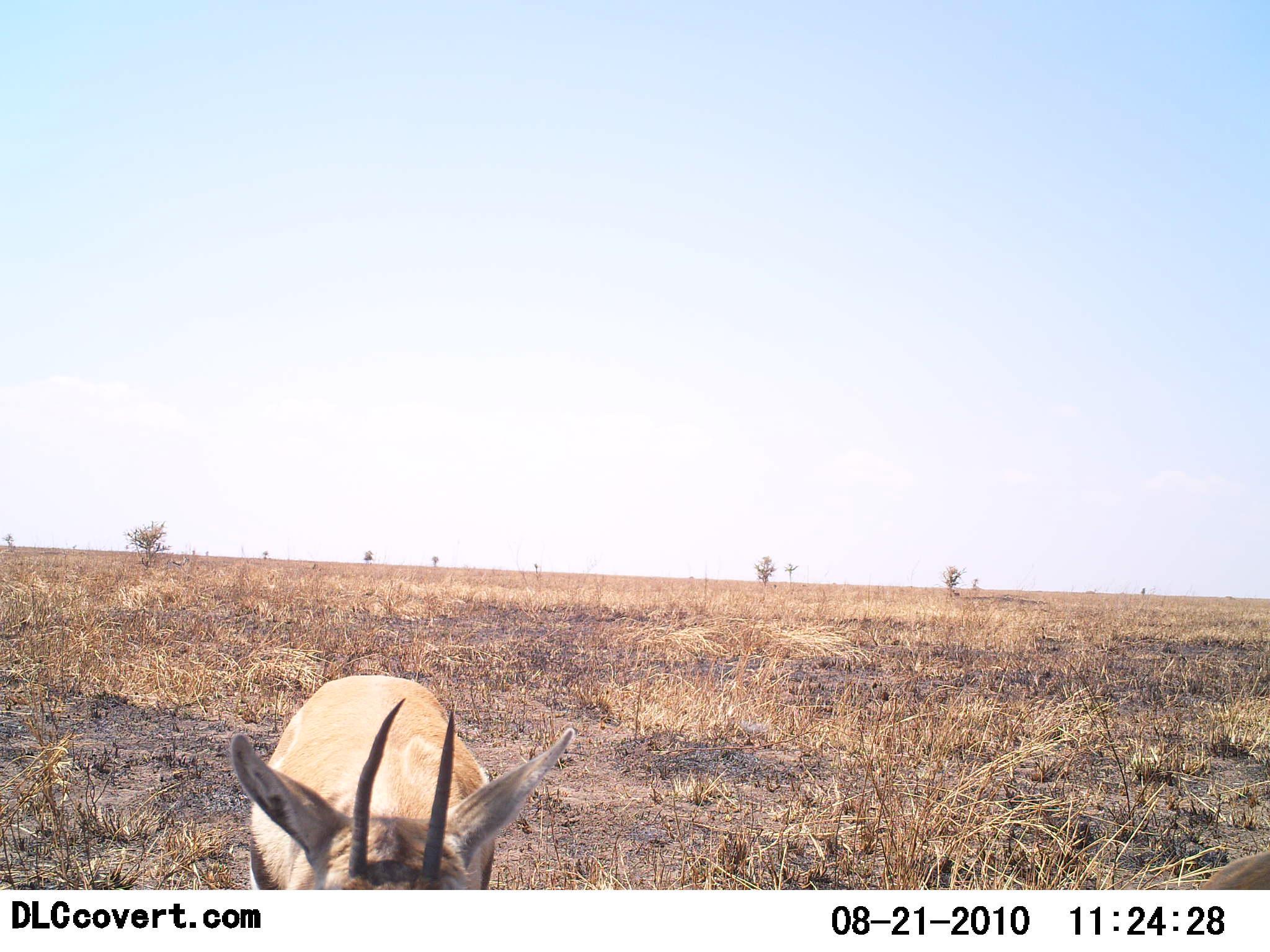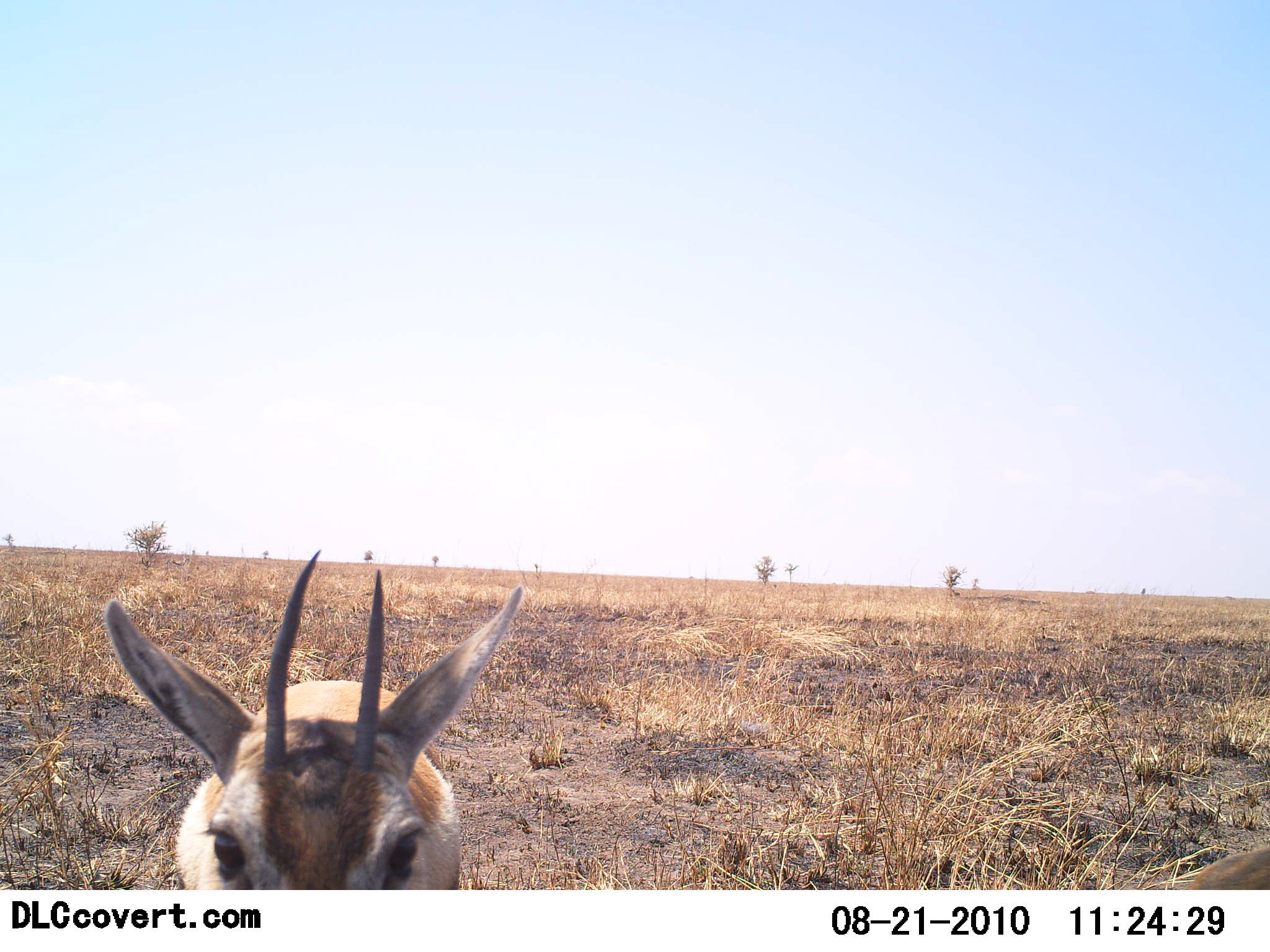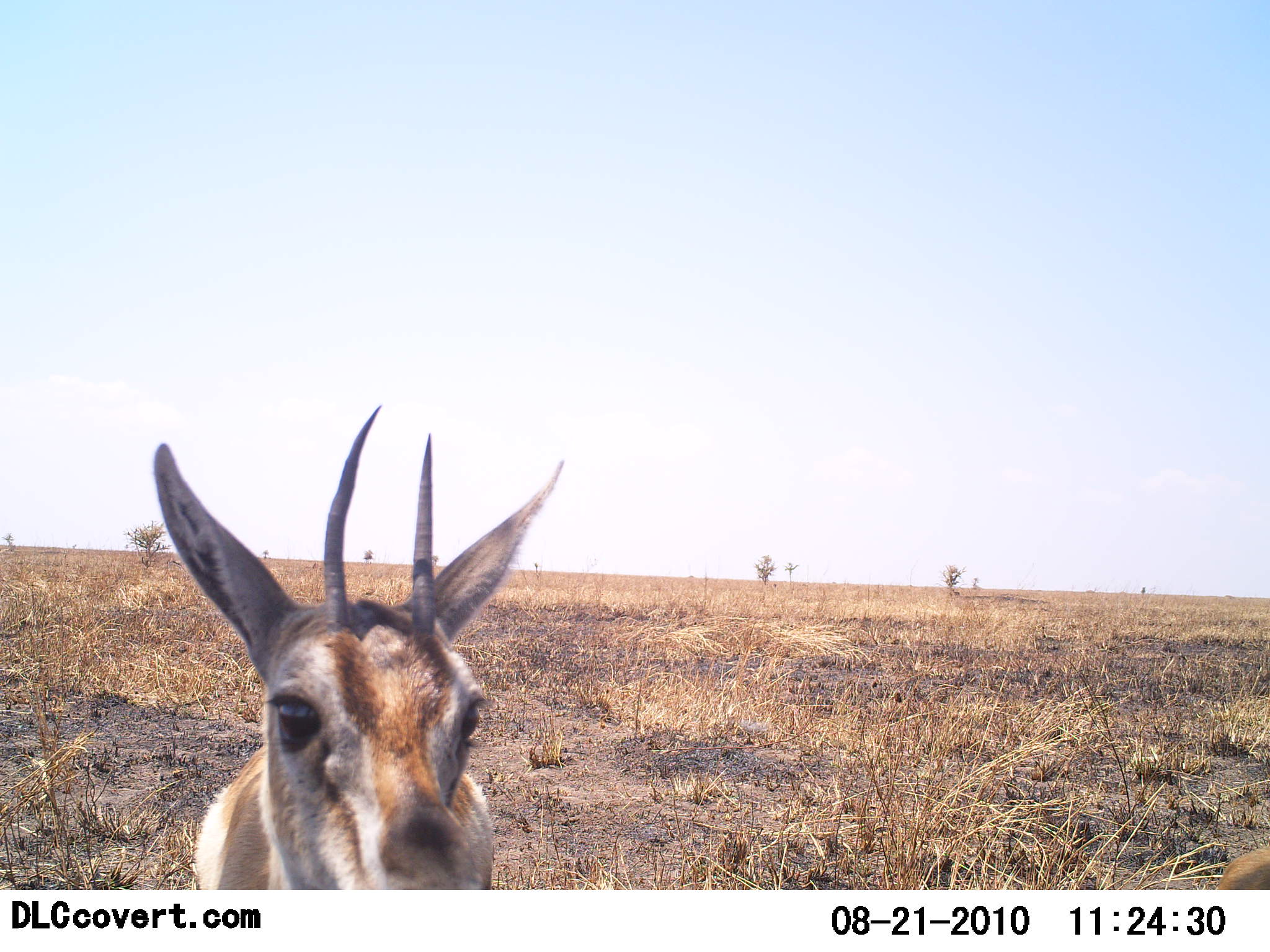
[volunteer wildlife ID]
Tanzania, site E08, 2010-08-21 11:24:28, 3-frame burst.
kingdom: Animalia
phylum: Chordata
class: Mammalia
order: Artiodactyla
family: Bovidae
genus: Eudorcas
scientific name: Eudorcas thomsonii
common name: thomson's gazelle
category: gazellethomsons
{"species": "gazellethomsons (thomson's gazelle) (Eudorcas thomsonii)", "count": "1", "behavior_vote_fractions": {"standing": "62%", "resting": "8%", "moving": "8%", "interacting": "8%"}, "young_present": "0%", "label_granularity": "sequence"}